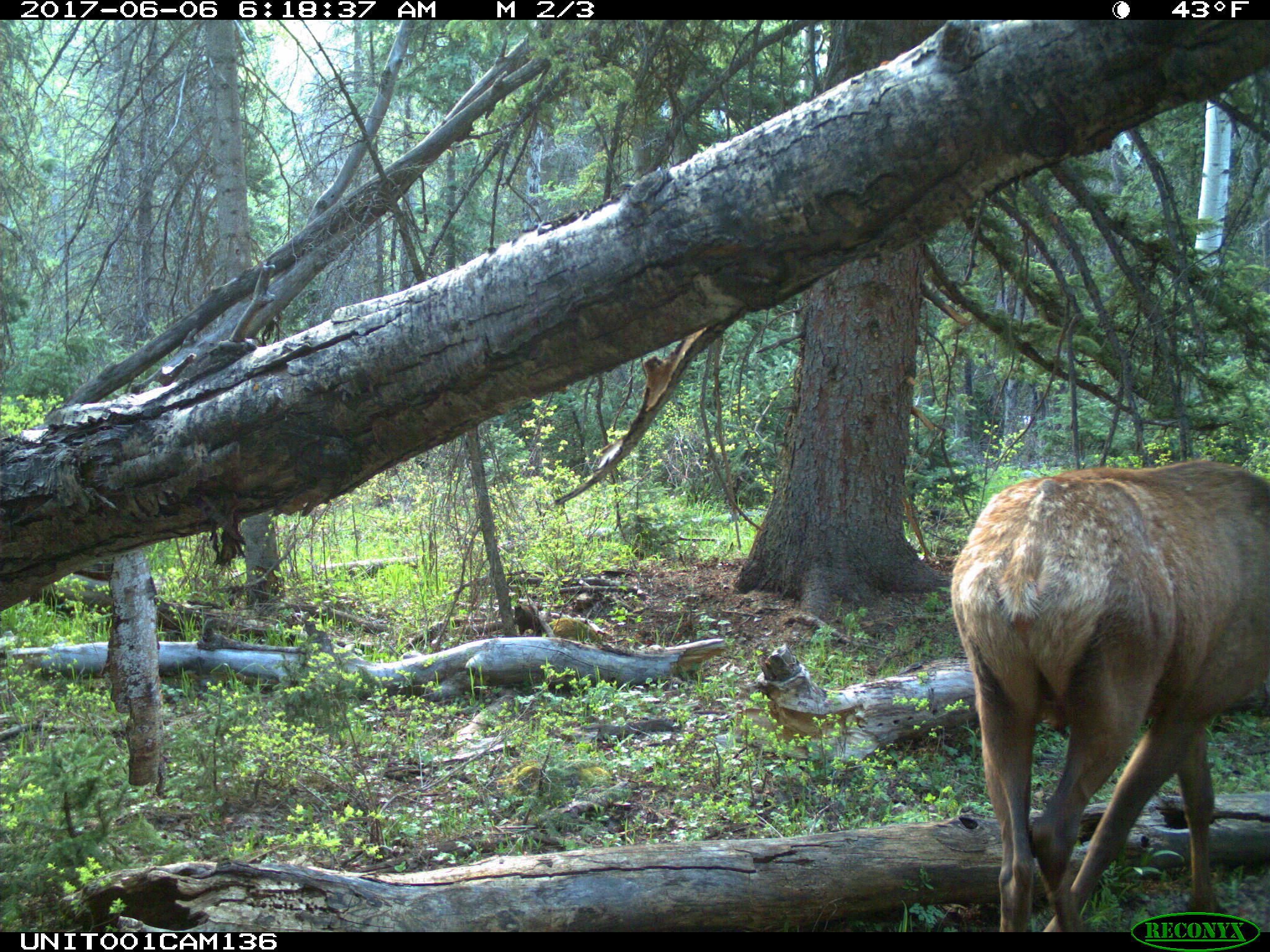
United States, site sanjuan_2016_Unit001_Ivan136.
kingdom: Animalia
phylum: Chordata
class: Mammalia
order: Artiodactyla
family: Cervidae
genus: Cervus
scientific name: Cervus elaphus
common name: red deer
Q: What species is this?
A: Cervus elaphus (red deer).